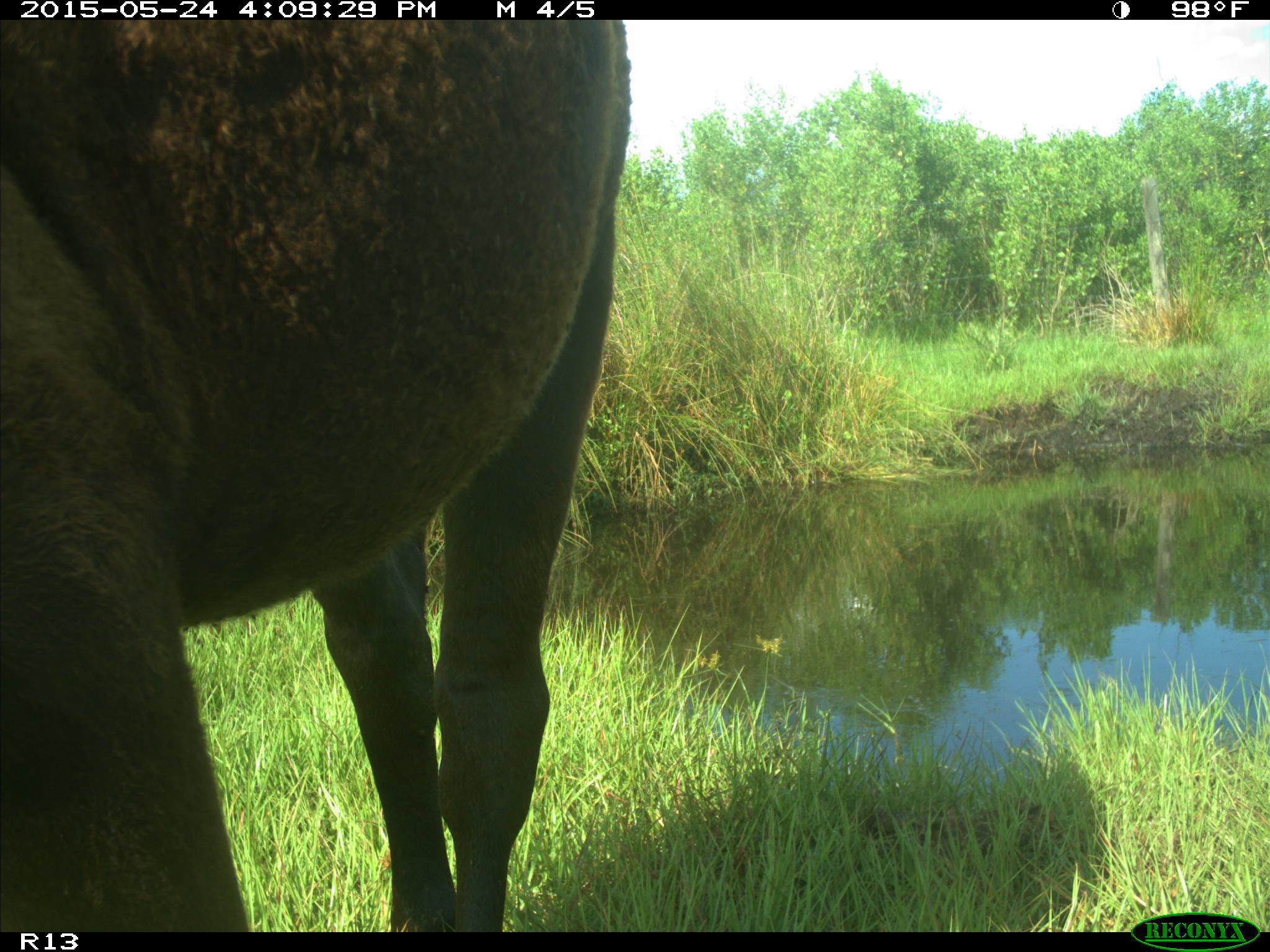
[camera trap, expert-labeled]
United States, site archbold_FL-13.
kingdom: Animalia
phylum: Chordata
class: Mammalia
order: Artiodactyla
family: Bovidae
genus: Bos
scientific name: Bos taurus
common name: domestic cow